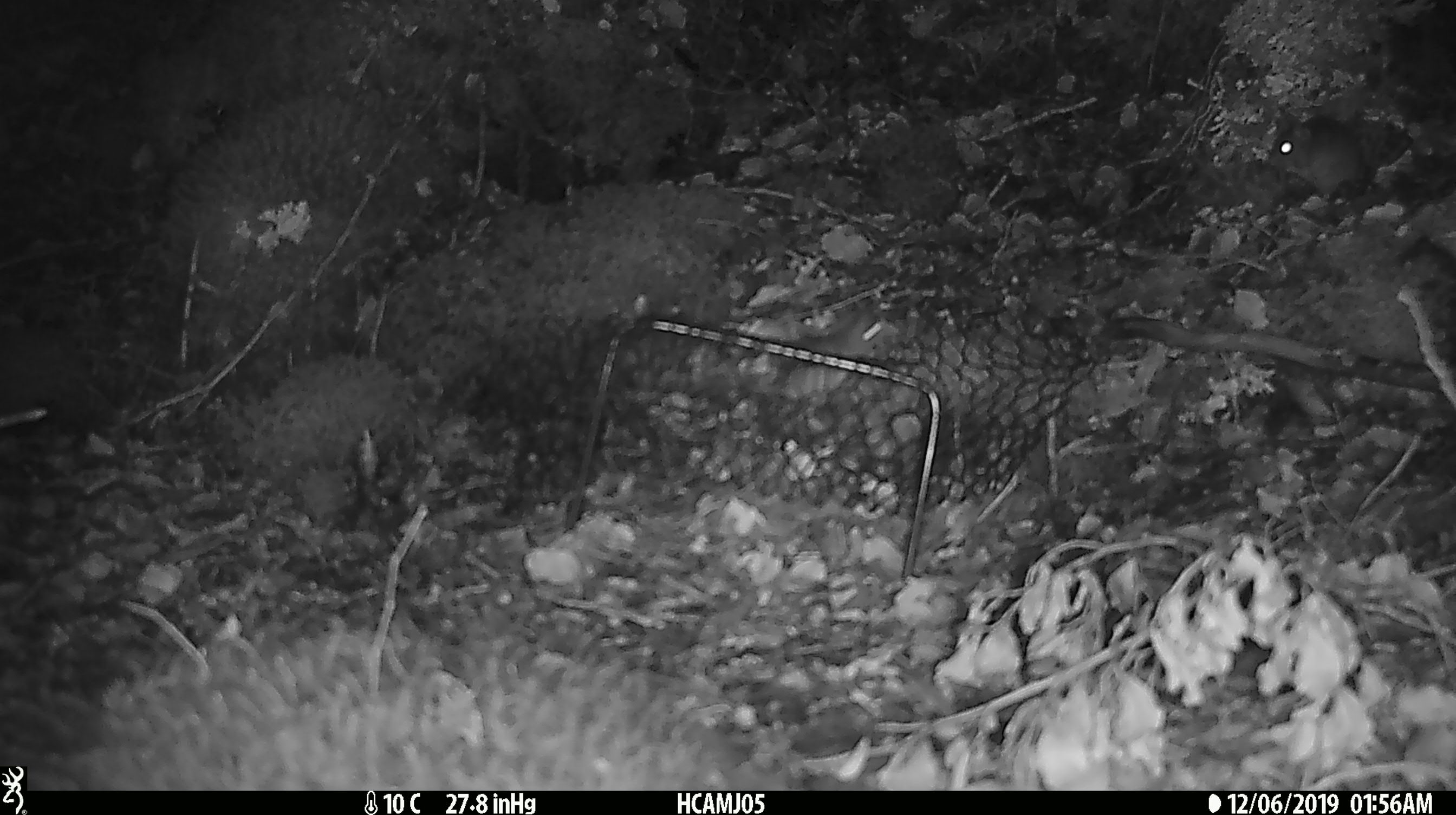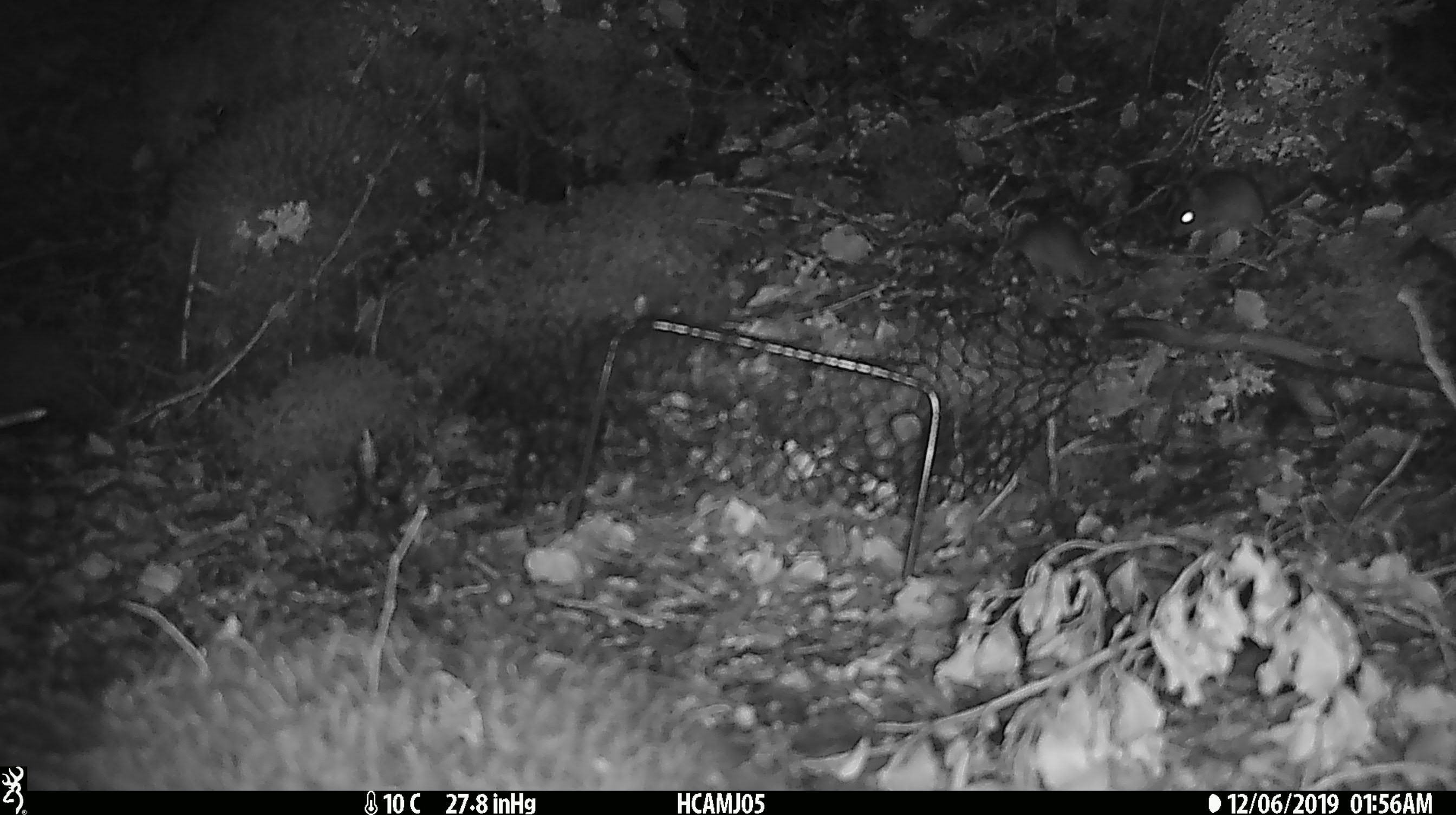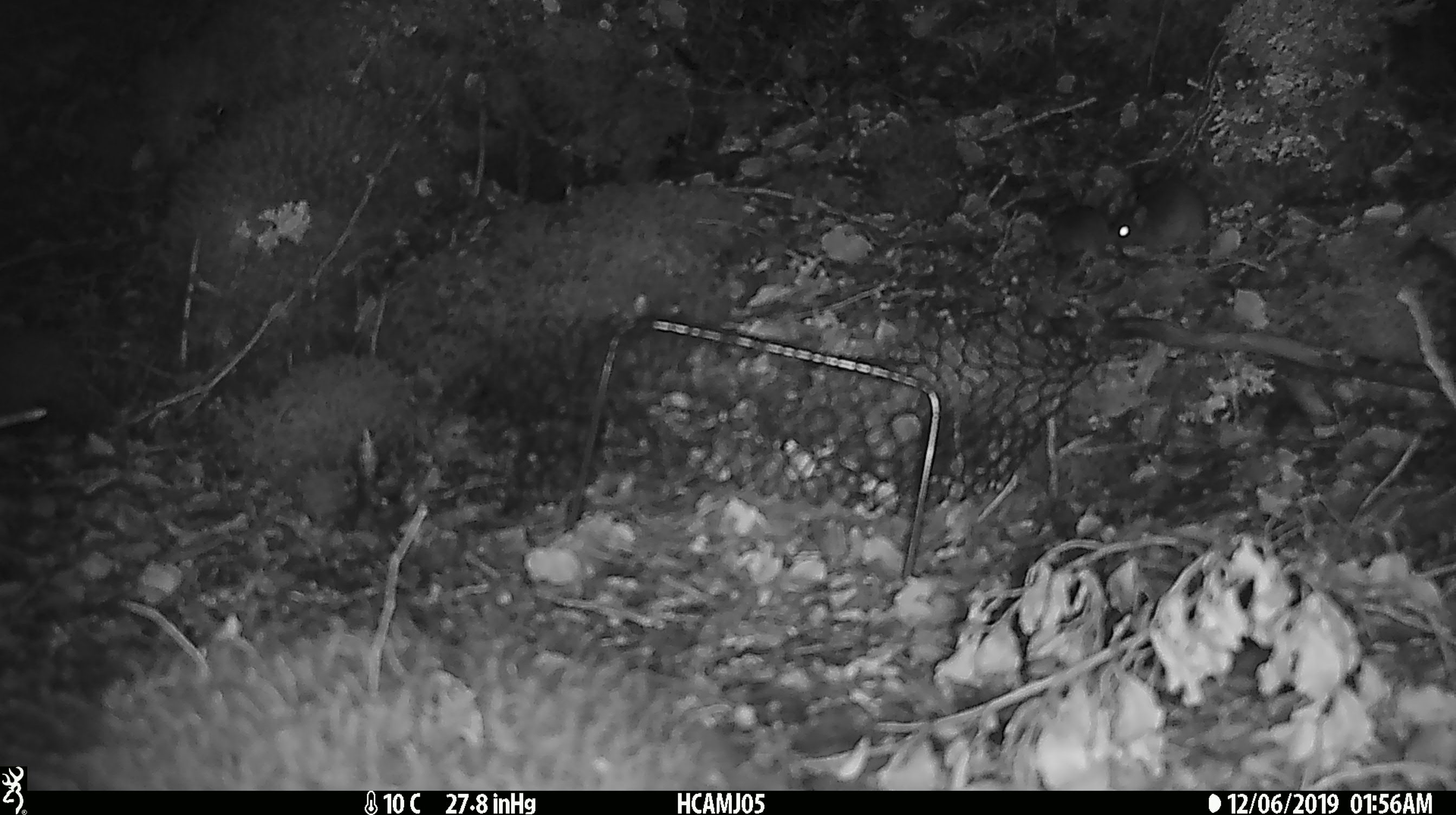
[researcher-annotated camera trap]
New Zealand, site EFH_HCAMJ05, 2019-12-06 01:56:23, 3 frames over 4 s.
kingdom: Animalia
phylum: Chordata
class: Mammalia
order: Rodentia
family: Muridae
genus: Mus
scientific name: Mus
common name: mouse